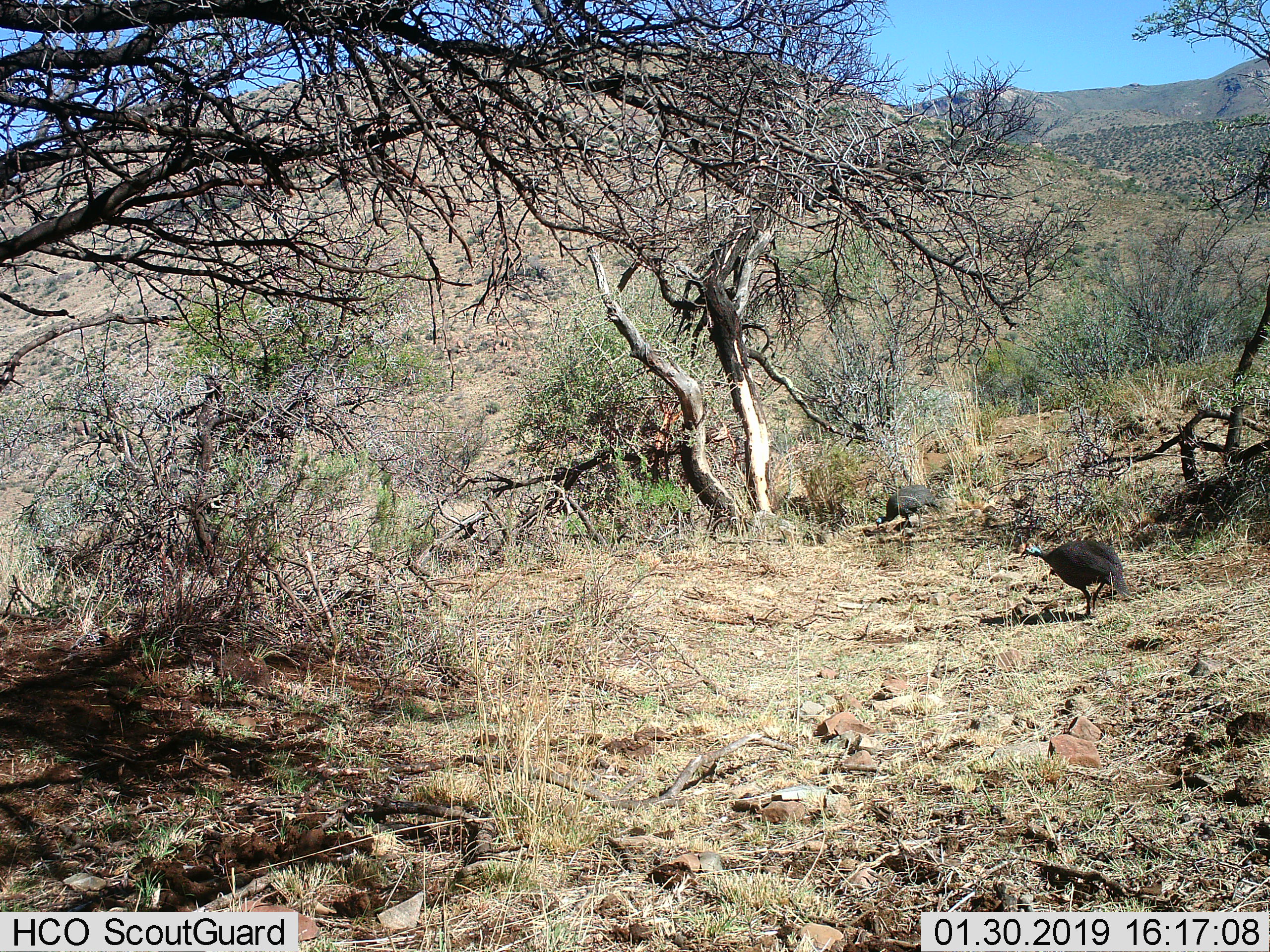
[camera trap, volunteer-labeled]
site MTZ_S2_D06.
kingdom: Animalia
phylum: Chordata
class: Aves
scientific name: Aves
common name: bird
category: birdother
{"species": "birdother (bird) (Aves)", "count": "2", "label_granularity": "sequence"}